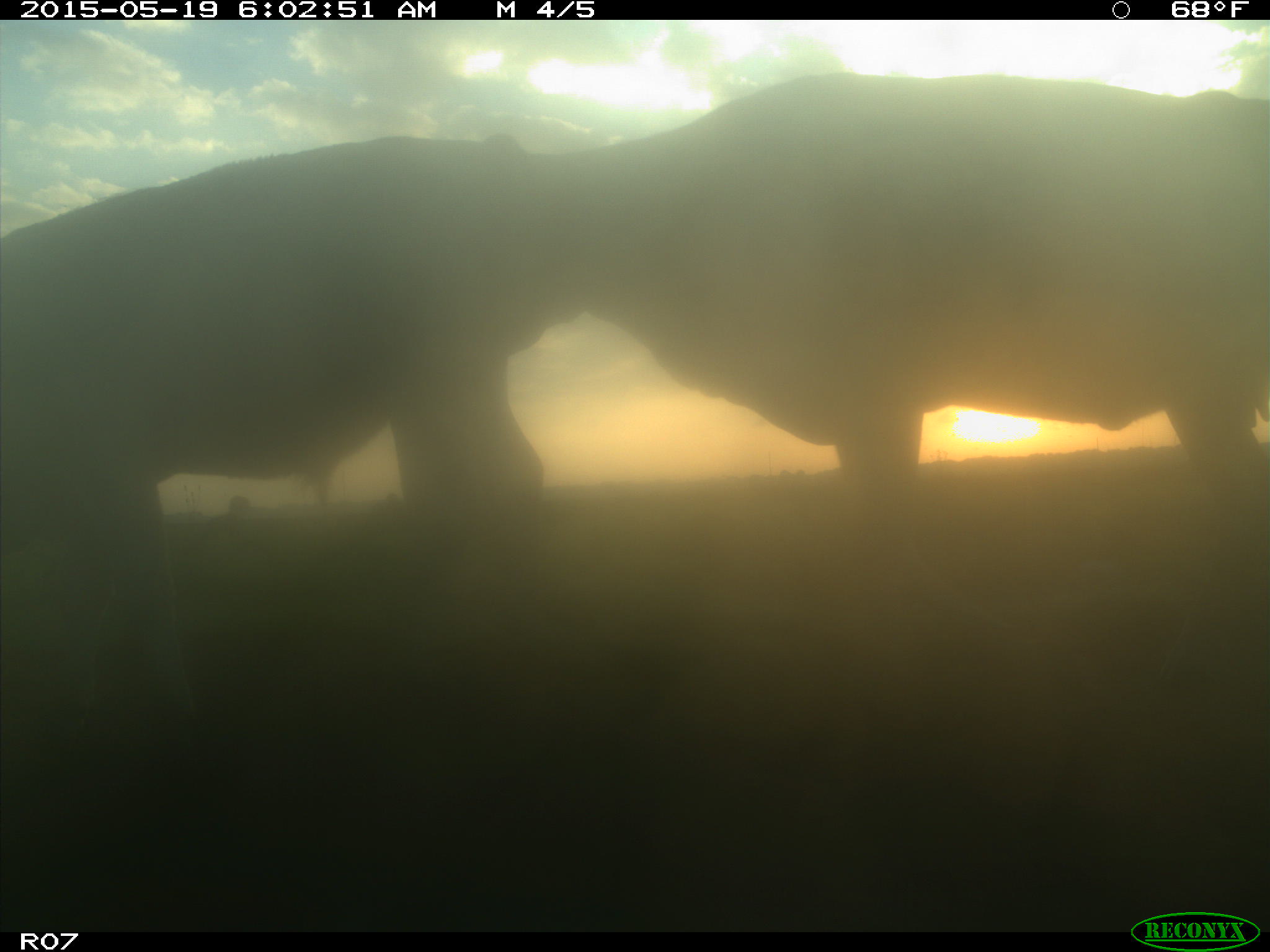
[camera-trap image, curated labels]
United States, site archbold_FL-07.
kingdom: Animalia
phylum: Chordata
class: Mammalia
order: Artiodactyla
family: Bovidae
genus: Bos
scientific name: Bos taurus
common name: domestic cow